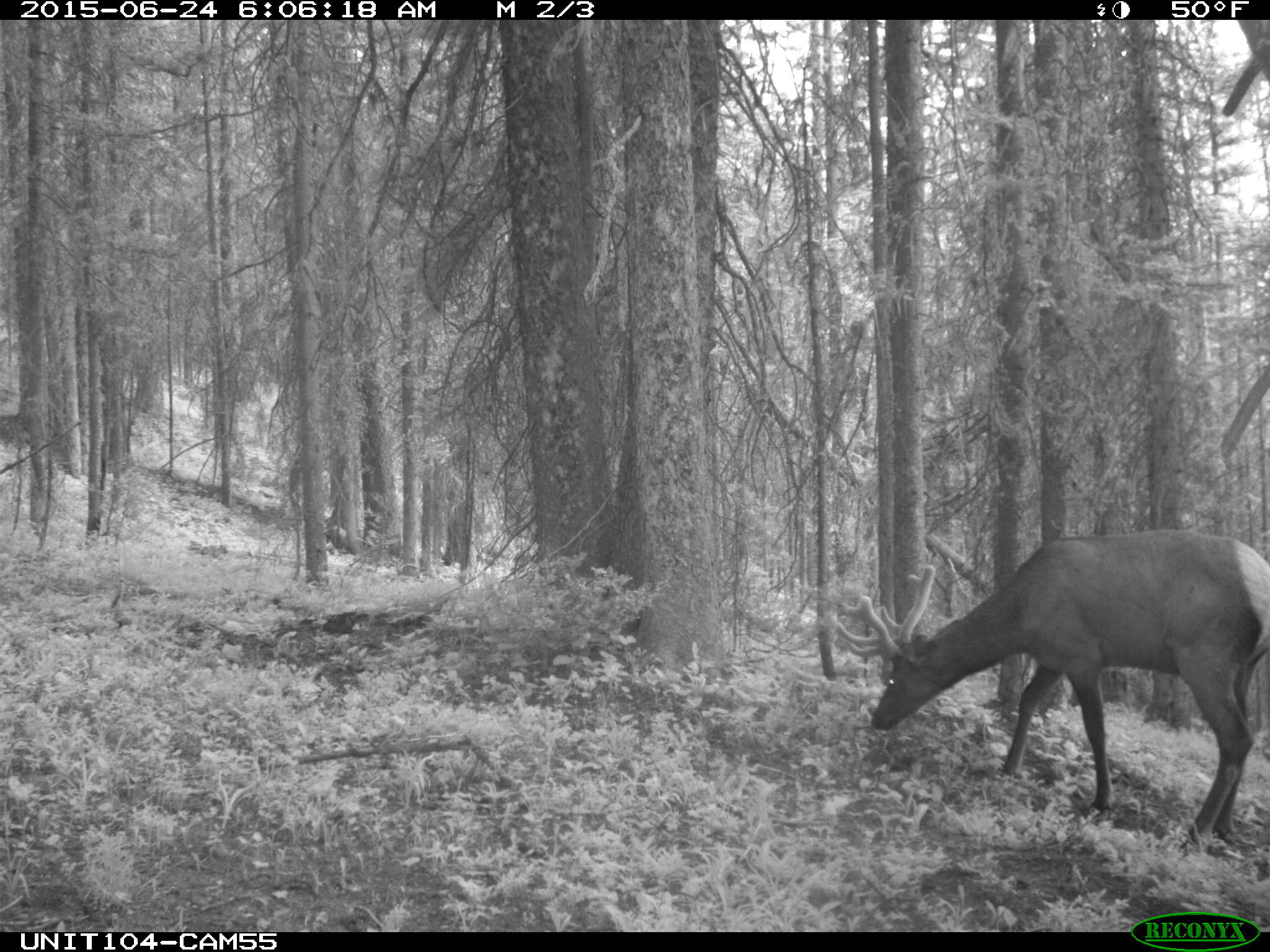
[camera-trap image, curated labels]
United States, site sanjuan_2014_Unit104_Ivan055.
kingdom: Animalia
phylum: Chordata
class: Mammalia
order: Artiodactyla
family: Cervidae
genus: Cervus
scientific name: Cervus elaphus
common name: red deer